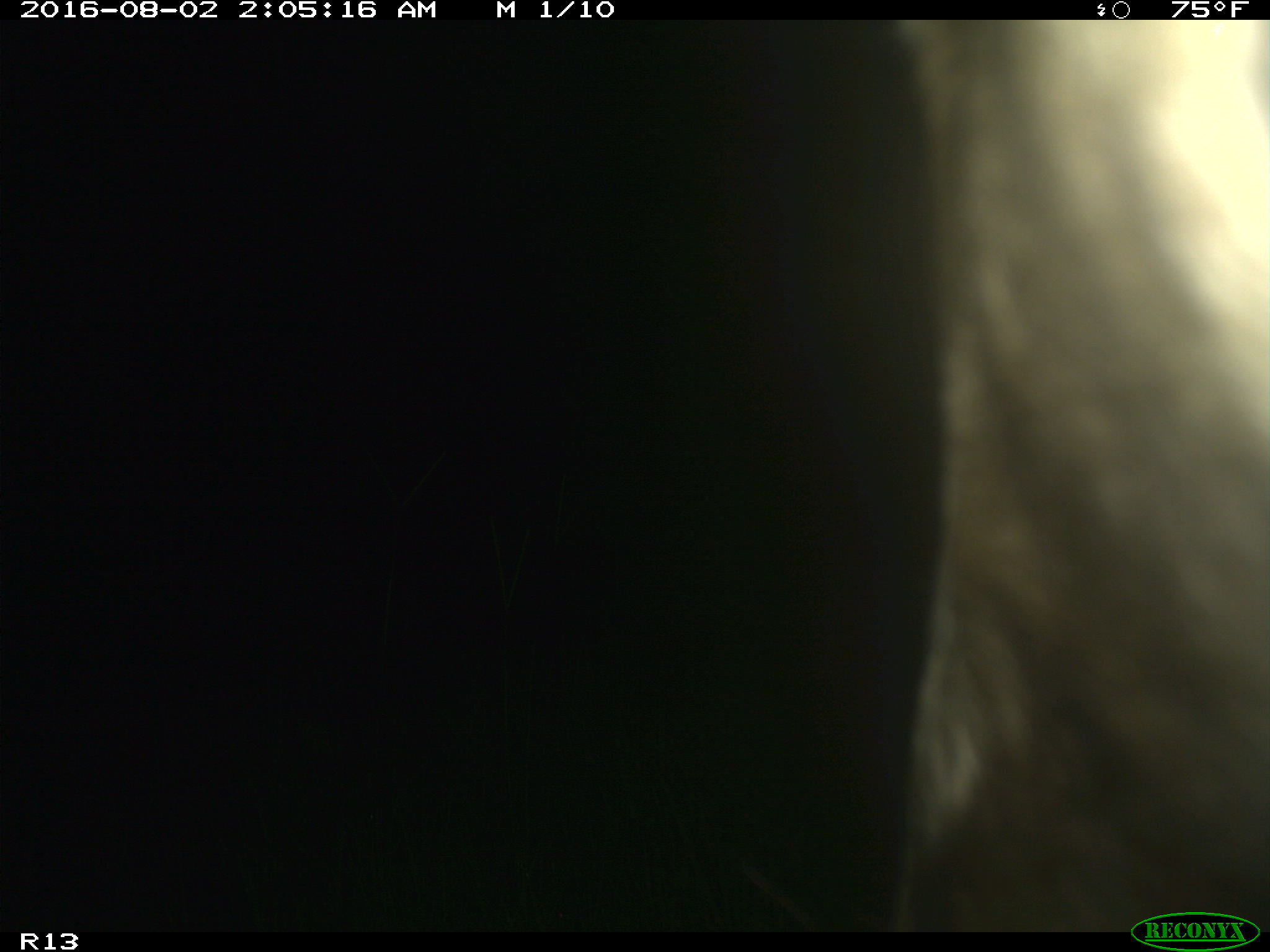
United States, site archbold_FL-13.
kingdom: Animalia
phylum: Chordata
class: Mammalia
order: Artiodactyla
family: Bovidae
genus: Bos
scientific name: Bos taurus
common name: domestic cow